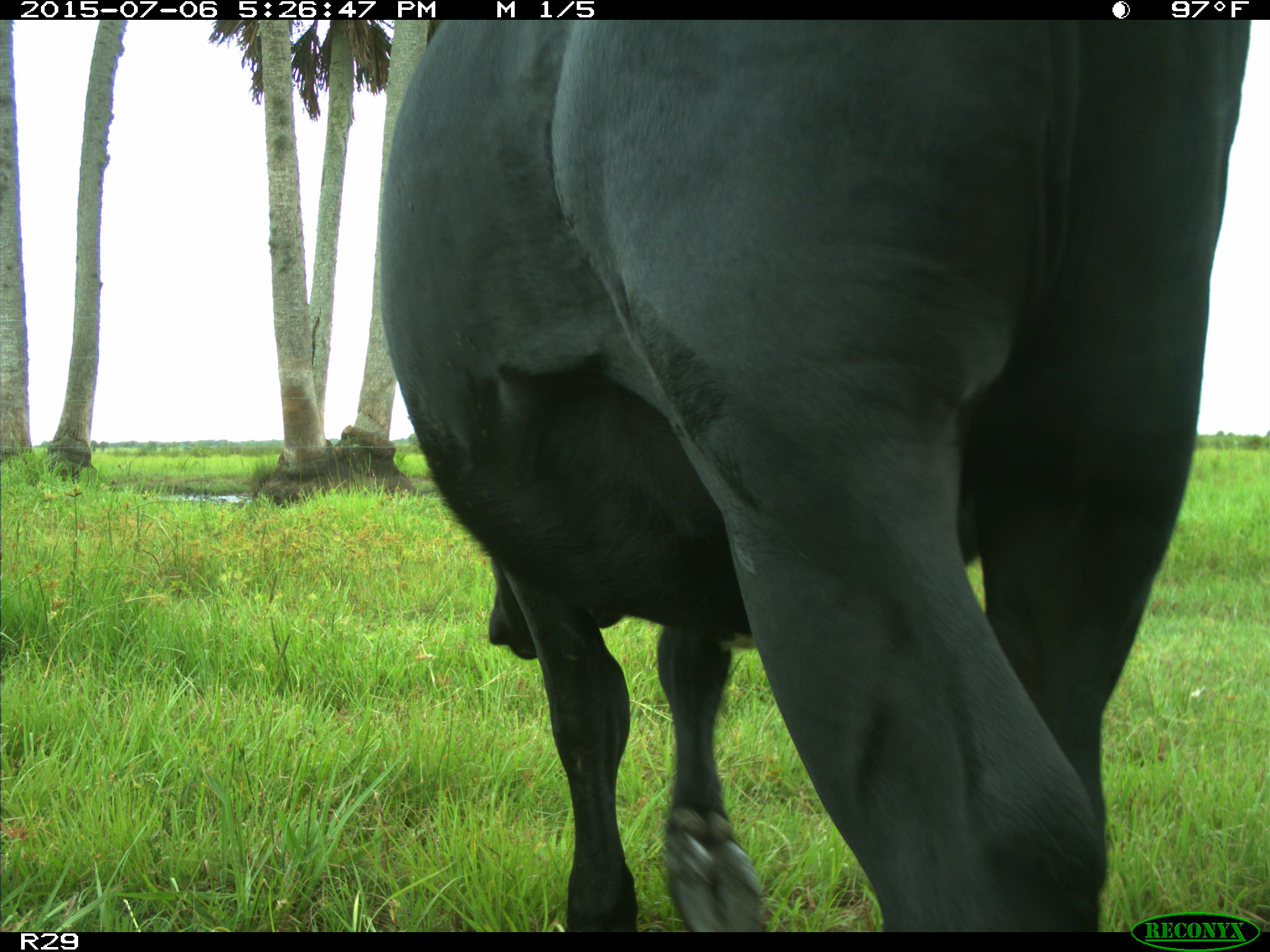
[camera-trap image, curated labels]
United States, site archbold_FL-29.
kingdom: Animalia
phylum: Chordata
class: Mammalia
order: Artiodactyla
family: Bovidae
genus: Bos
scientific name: Bos taurus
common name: domestic cow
Bos taurus (domestic cow).